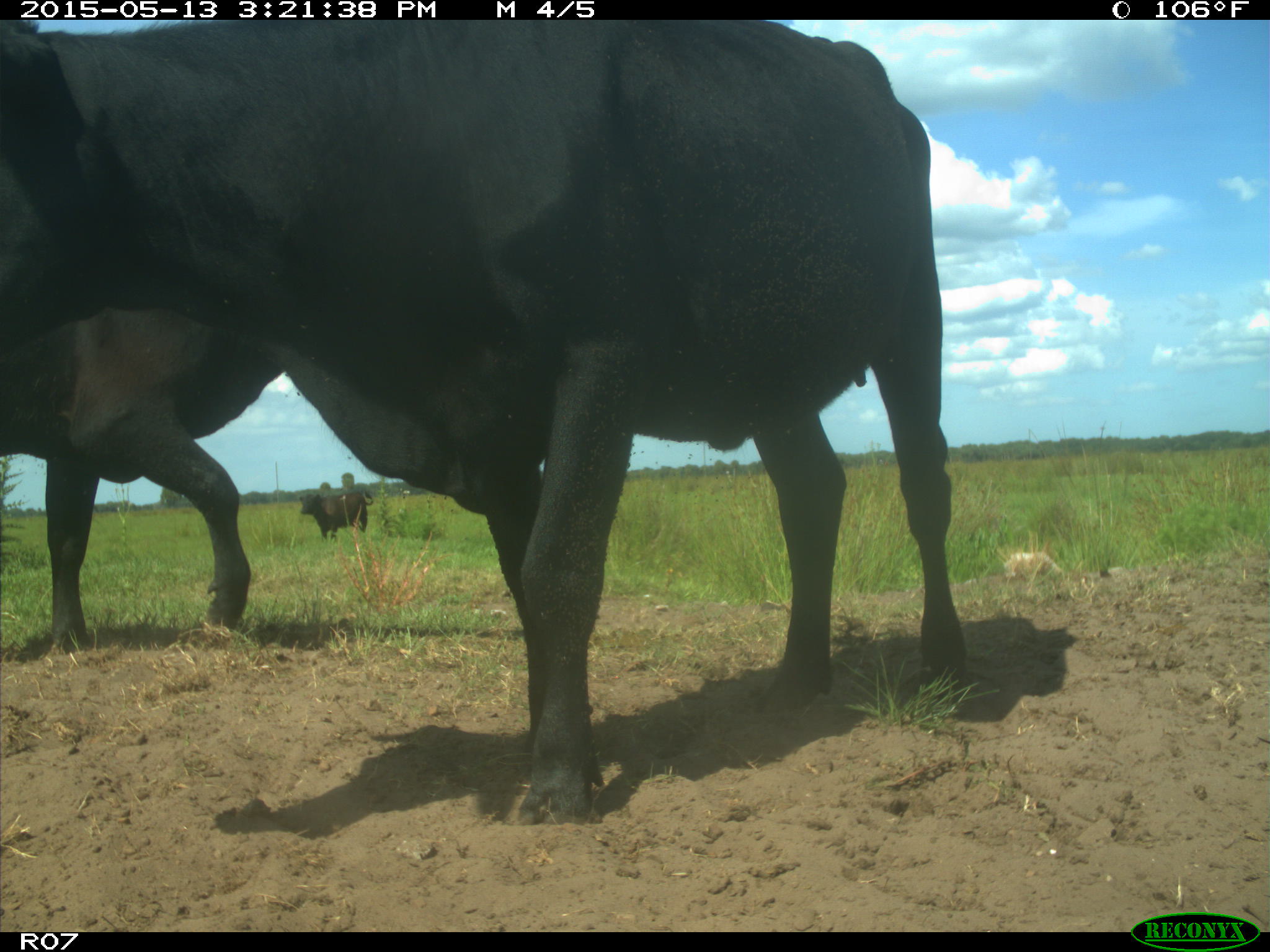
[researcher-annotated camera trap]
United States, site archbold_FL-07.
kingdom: Animalia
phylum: Chordata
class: Mammalia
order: Artiodactyla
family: Bovidae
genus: Bos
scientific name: Bos taurus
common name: domestic cow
Bos taurus (domestic cow).